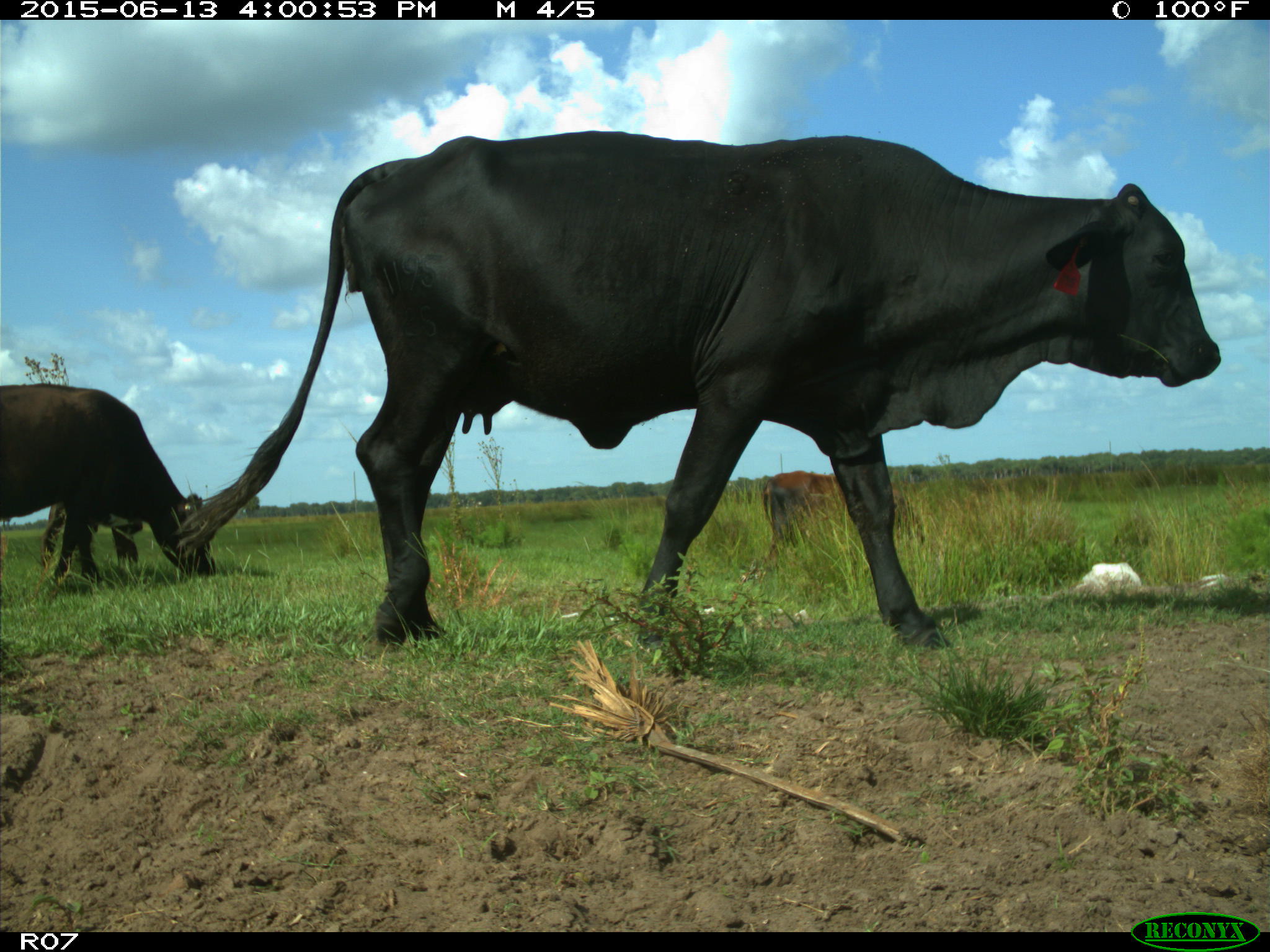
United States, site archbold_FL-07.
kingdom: Animalia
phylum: Chordata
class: Mammalia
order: Artiodactyla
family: Bovidae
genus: Bos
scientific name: Bos taurus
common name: domestic cow